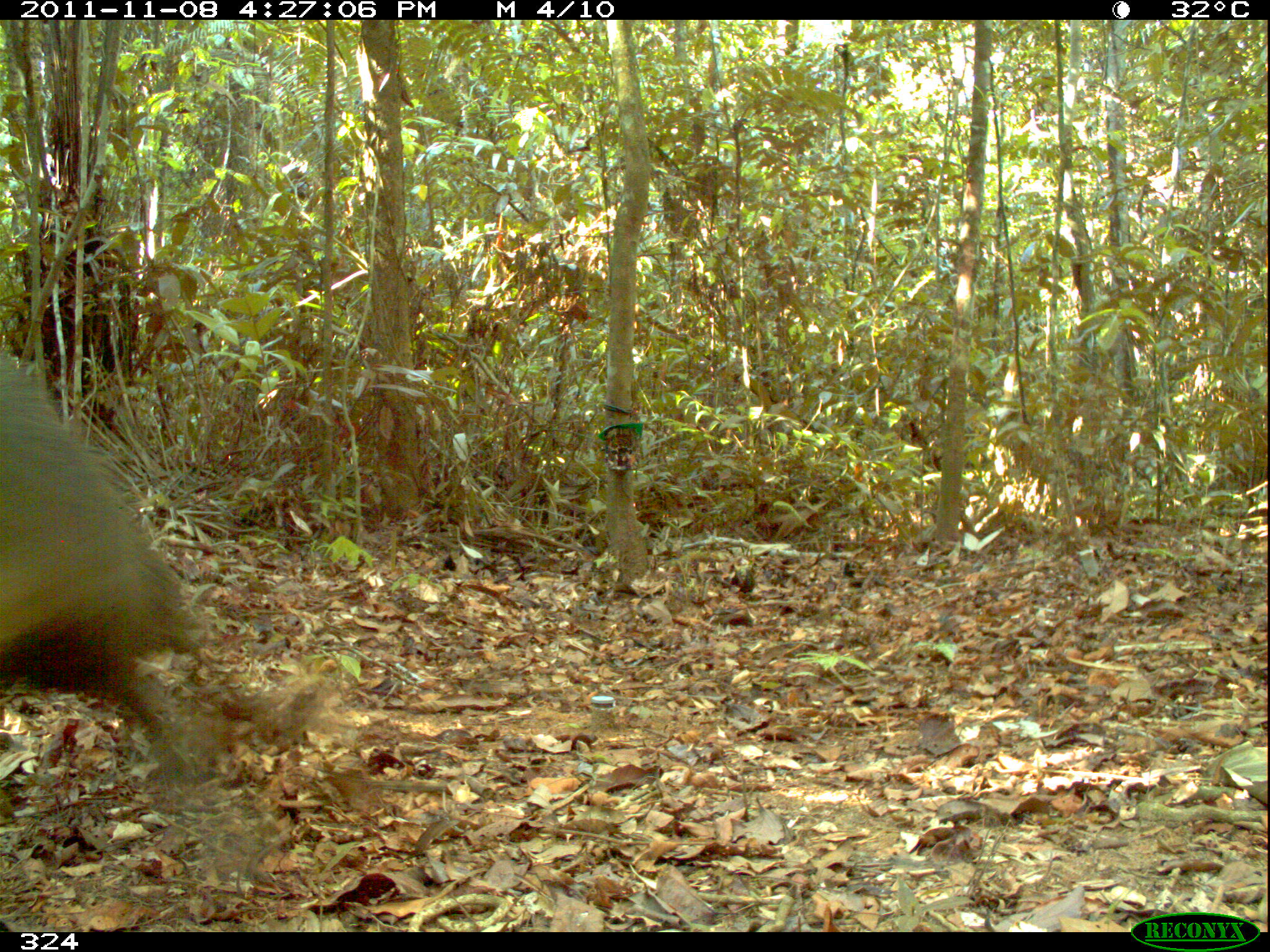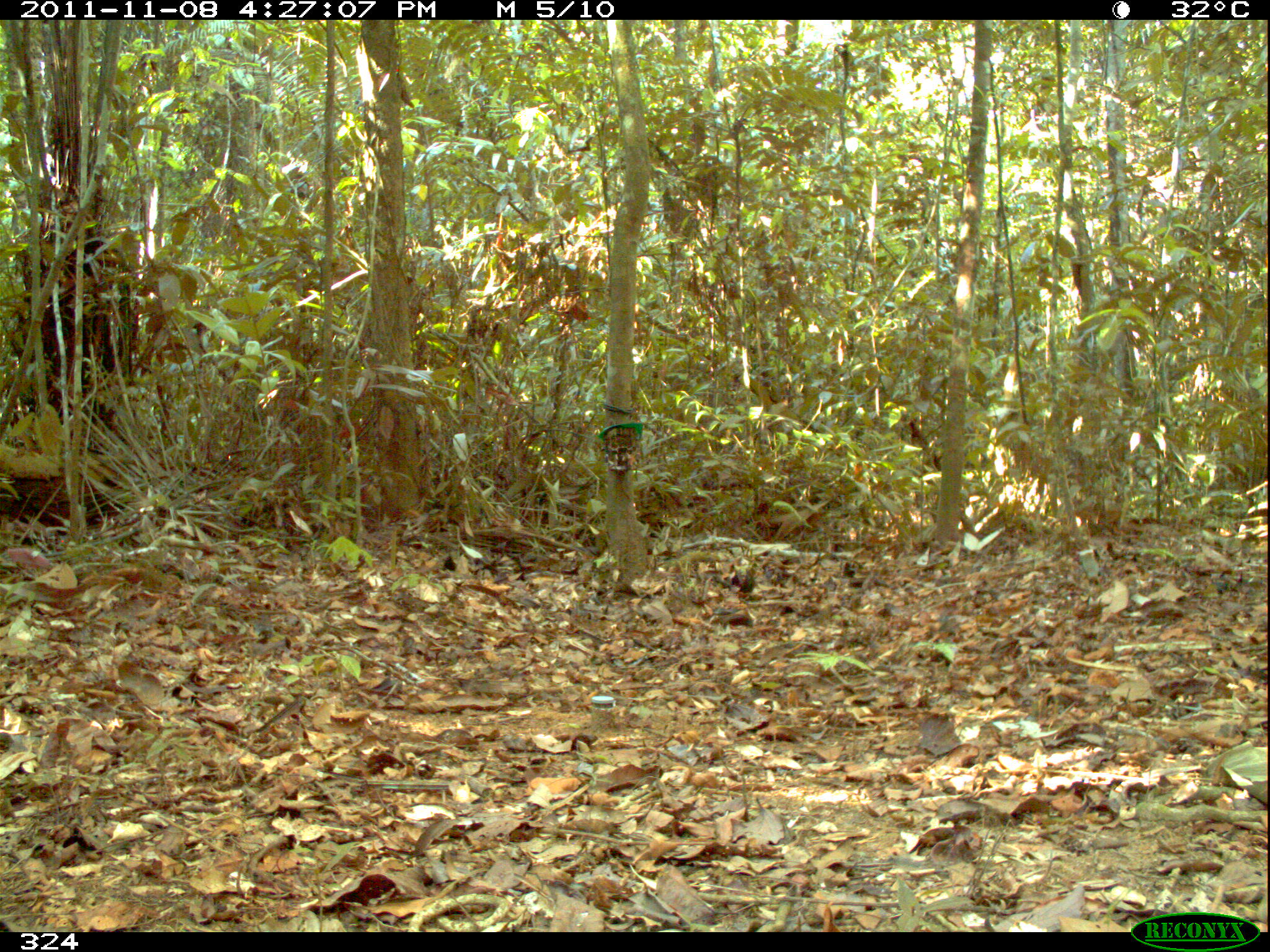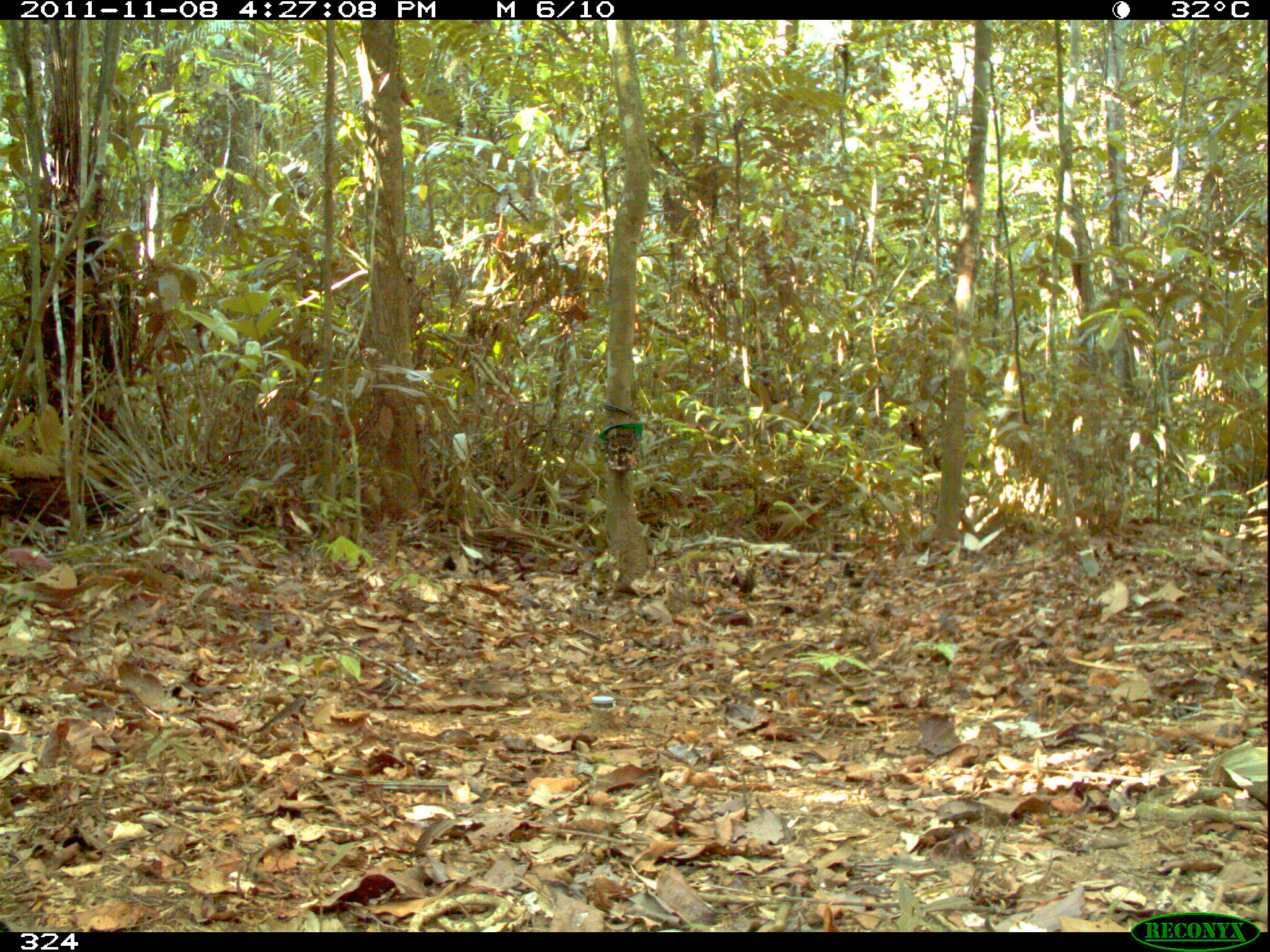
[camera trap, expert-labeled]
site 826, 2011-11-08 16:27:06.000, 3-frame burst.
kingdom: Animalia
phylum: Chordata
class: Mammalia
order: Artiodactyla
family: Tayassuidae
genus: Tayassu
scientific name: Tayassu pecari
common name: white-lipped peccary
Tayassu pecari (white-lipped peccary).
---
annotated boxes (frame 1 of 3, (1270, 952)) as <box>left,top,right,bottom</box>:
tayassu pecari: <box>0,355,205,781</box>